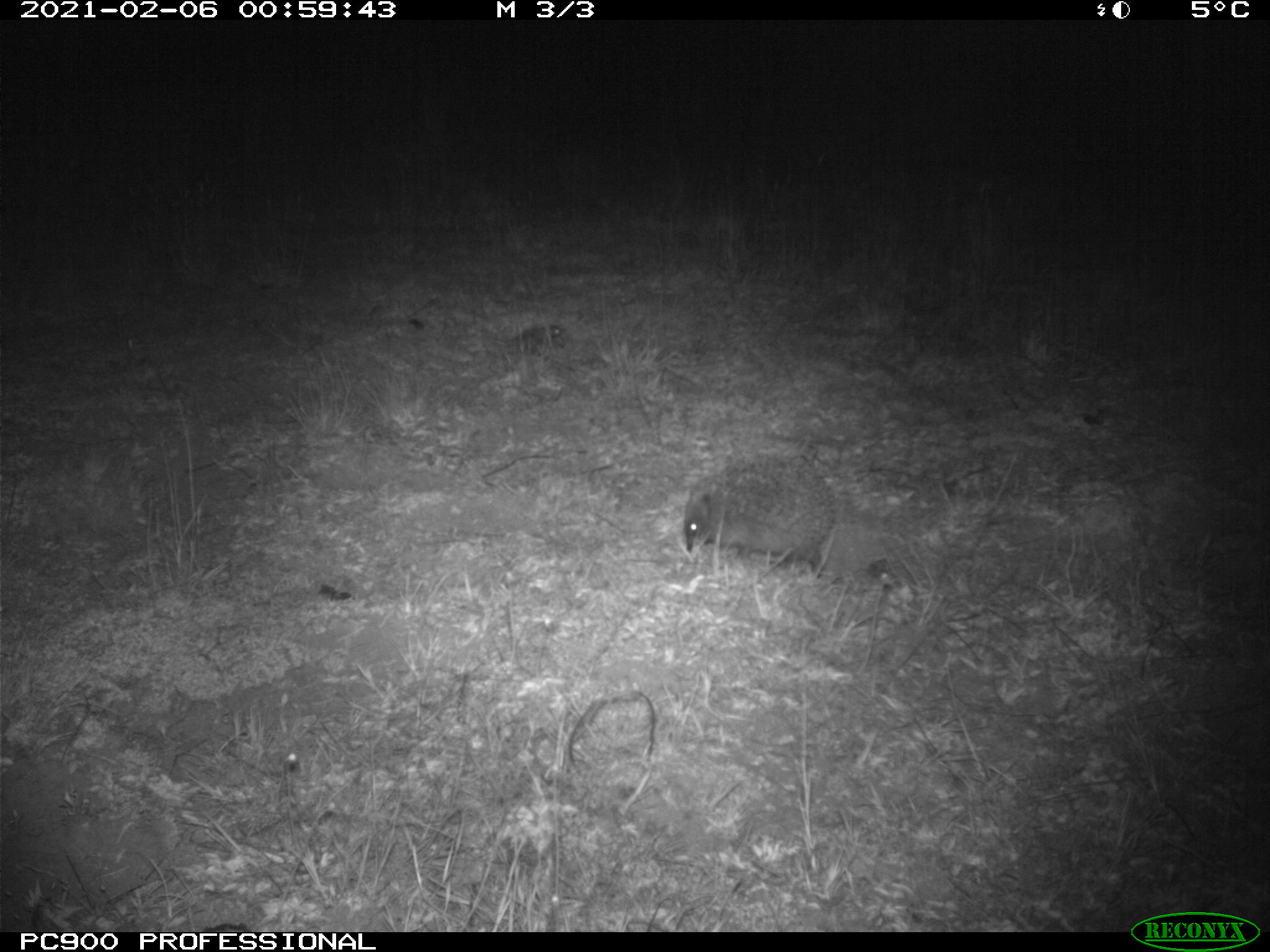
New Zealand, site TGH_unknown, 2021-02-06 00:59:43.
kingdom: Animalia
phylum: Chordata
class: Mammalia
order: Eulipotyphla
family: Erinaceidae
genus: Erinaceus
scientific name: Erinaceus europaeus europaeus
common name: european hedgehog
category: hedgehog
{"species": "hedgehog (european hedgehog) (Erinaceus europaeus europaeus)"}